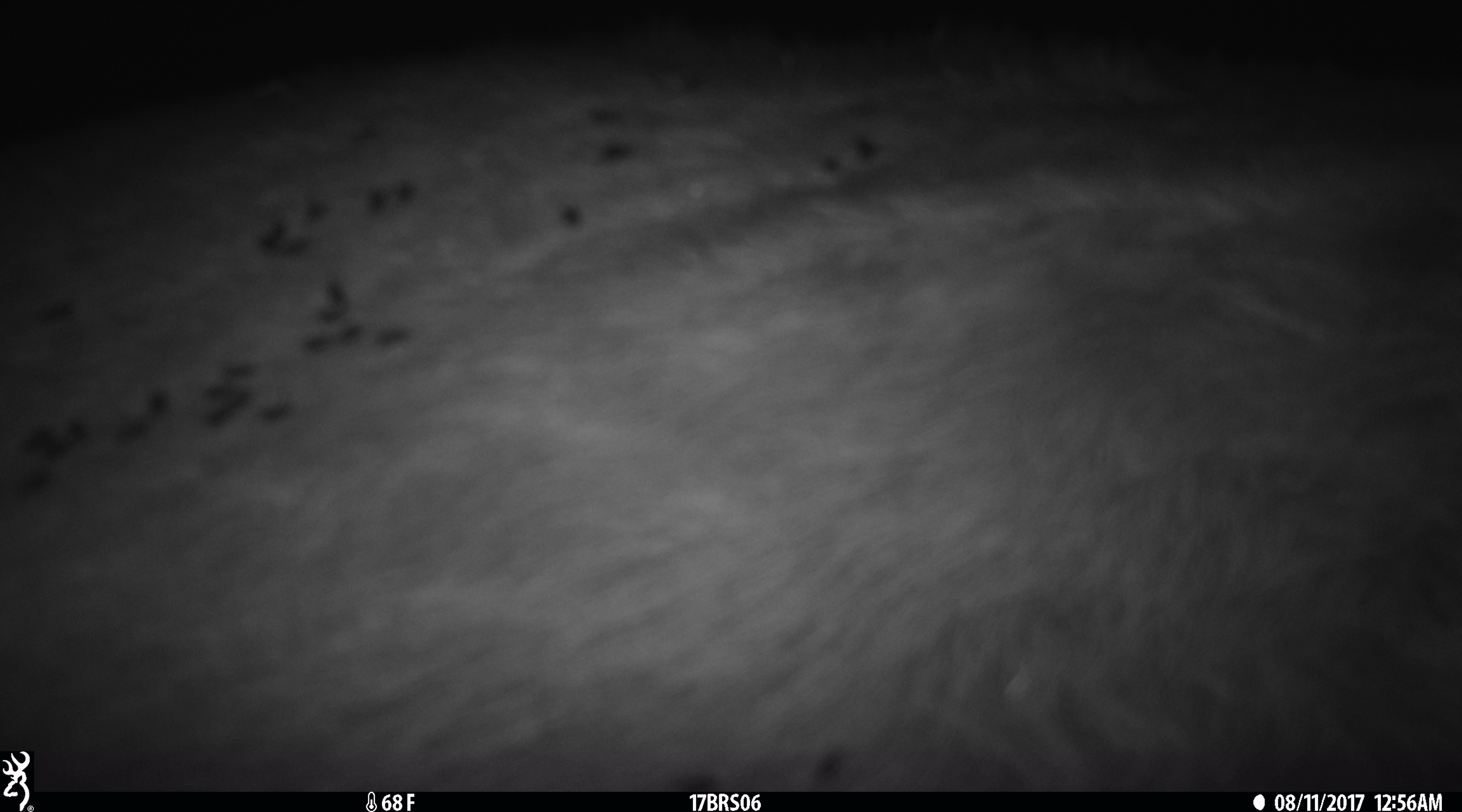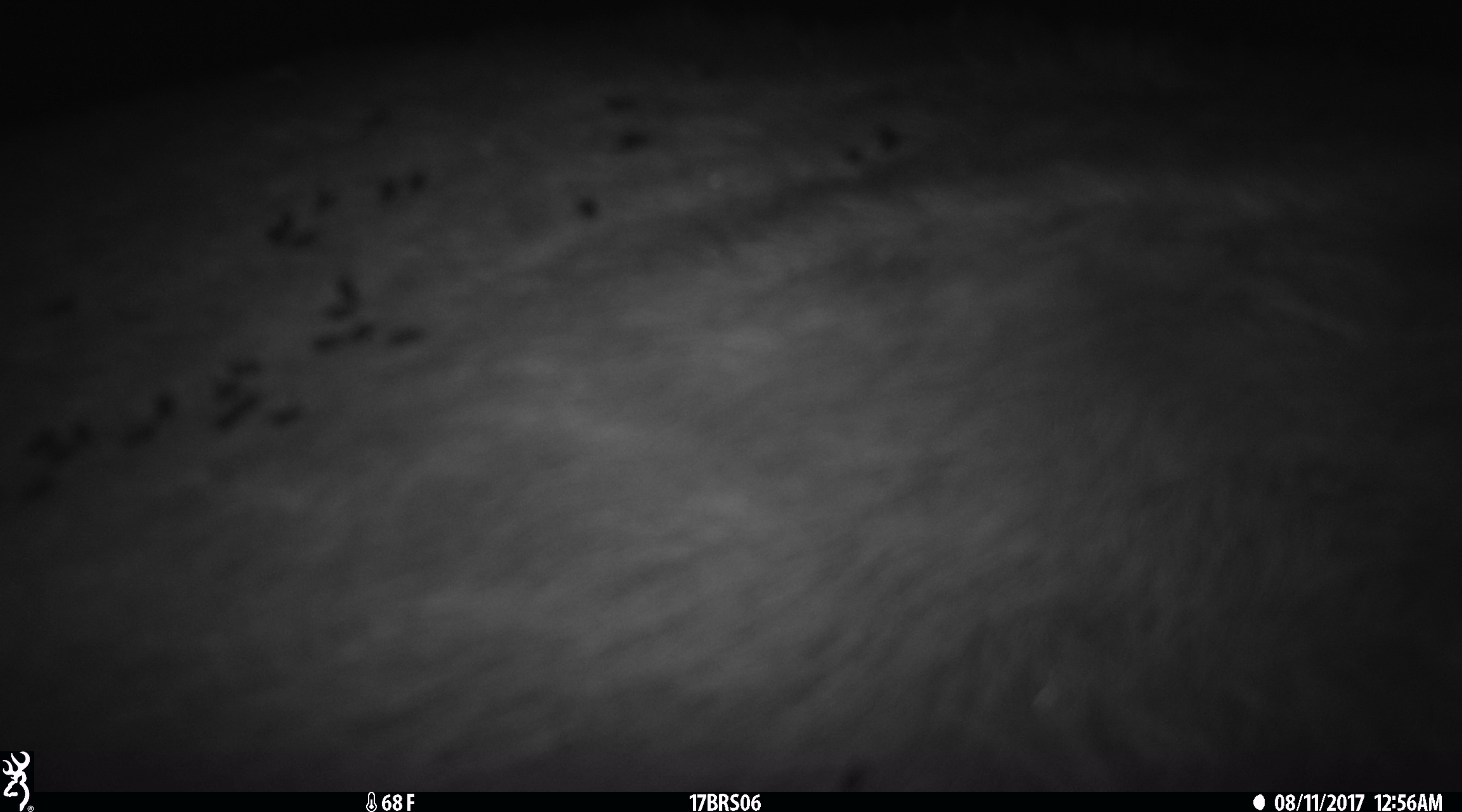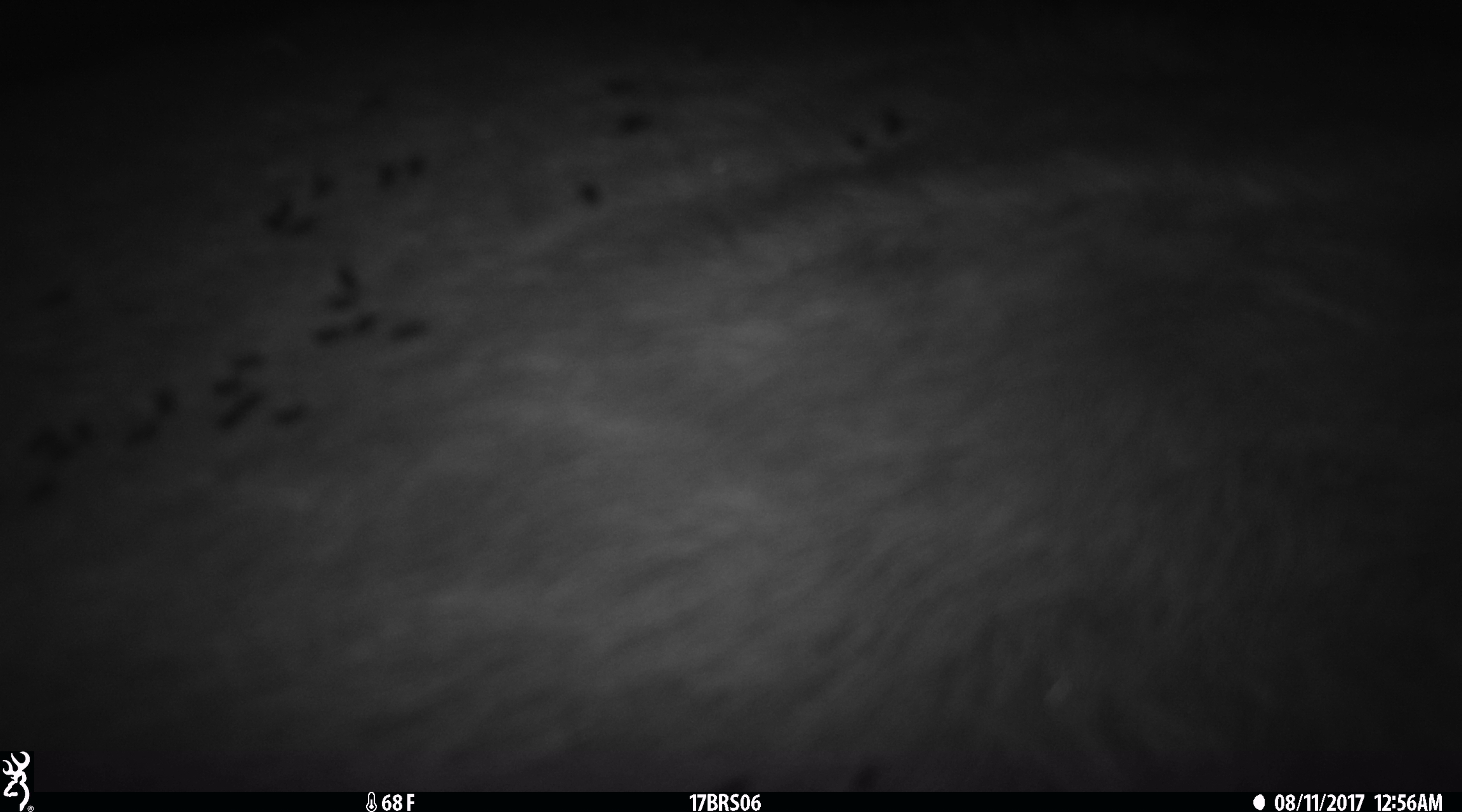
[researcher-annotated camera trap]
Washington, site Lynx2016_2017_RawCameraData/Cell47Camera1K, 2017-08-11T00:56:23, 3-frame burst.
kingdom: Animalia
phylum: Chordata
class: Mammalia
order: Artiodactyla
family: Bovidae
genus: Bos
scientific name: Bos taurus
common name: domestic cattle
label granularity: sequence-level